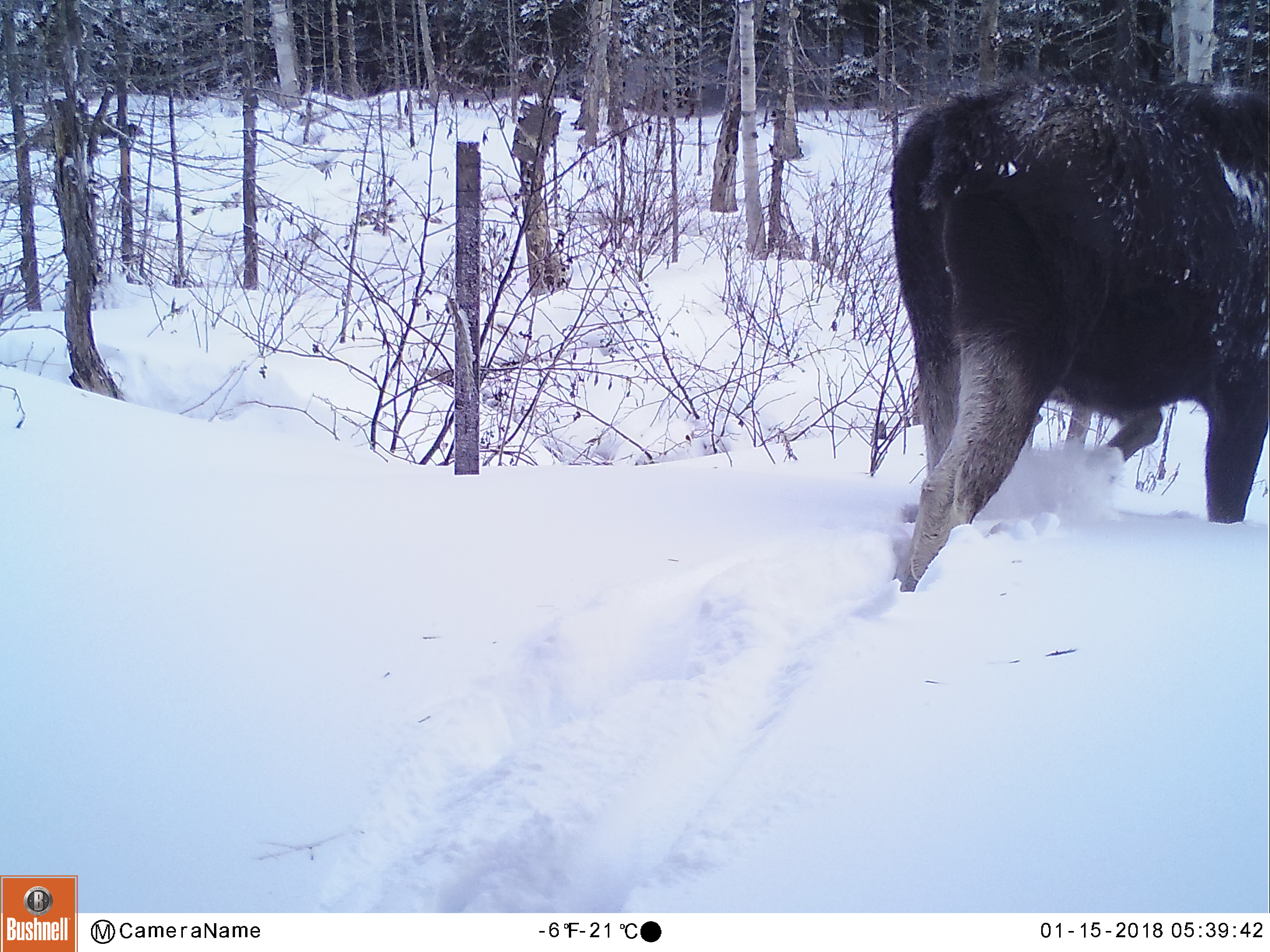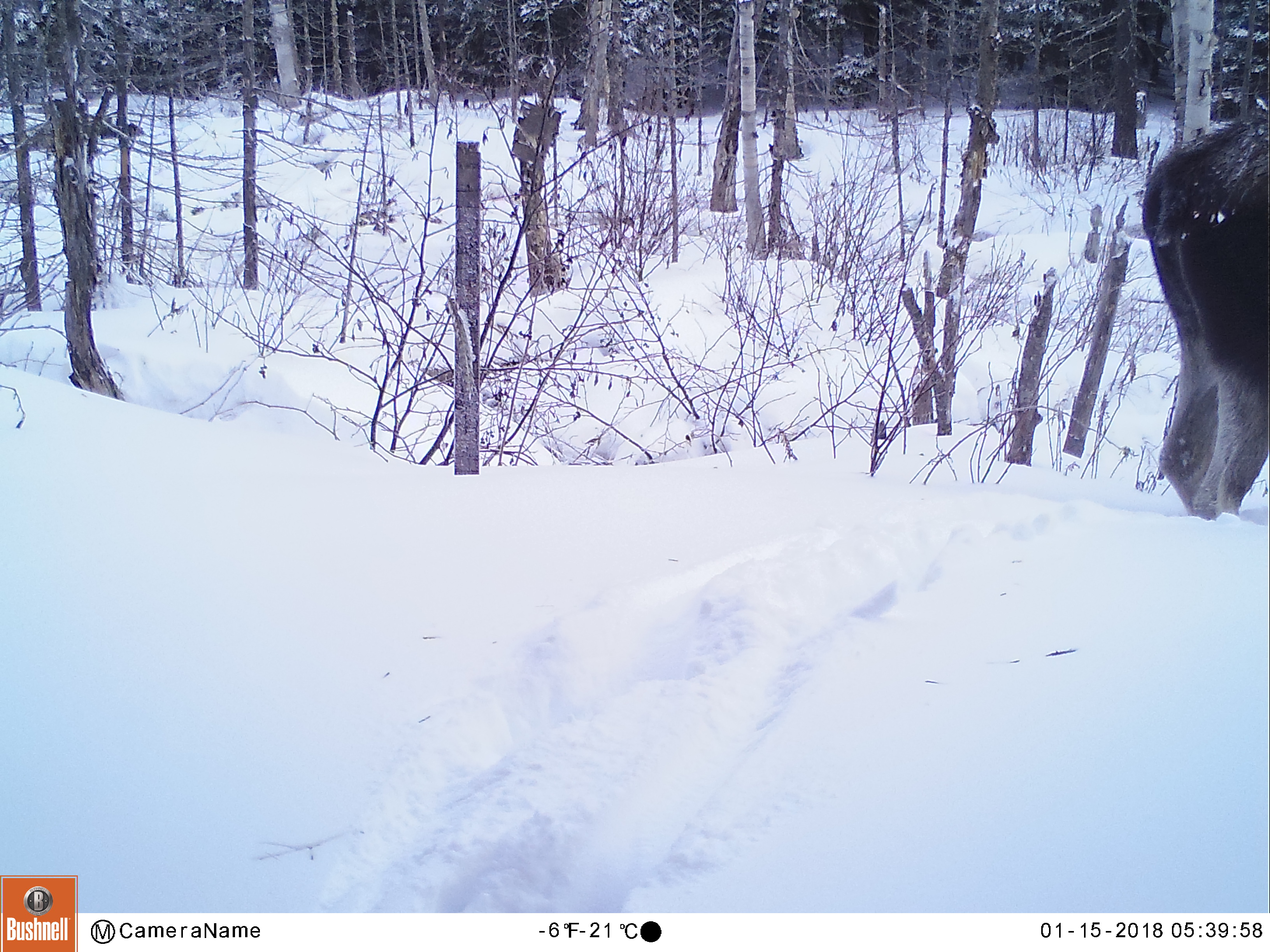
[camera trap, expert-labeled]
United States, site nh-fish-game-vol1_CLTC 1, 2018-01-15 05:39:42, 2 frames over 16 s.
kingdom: Animalia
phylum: Chordata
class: Mammalia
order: Artiodactyla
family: Cervidae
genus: Alces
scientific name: Alces alces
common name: moose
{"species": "moose (Alces alces)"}